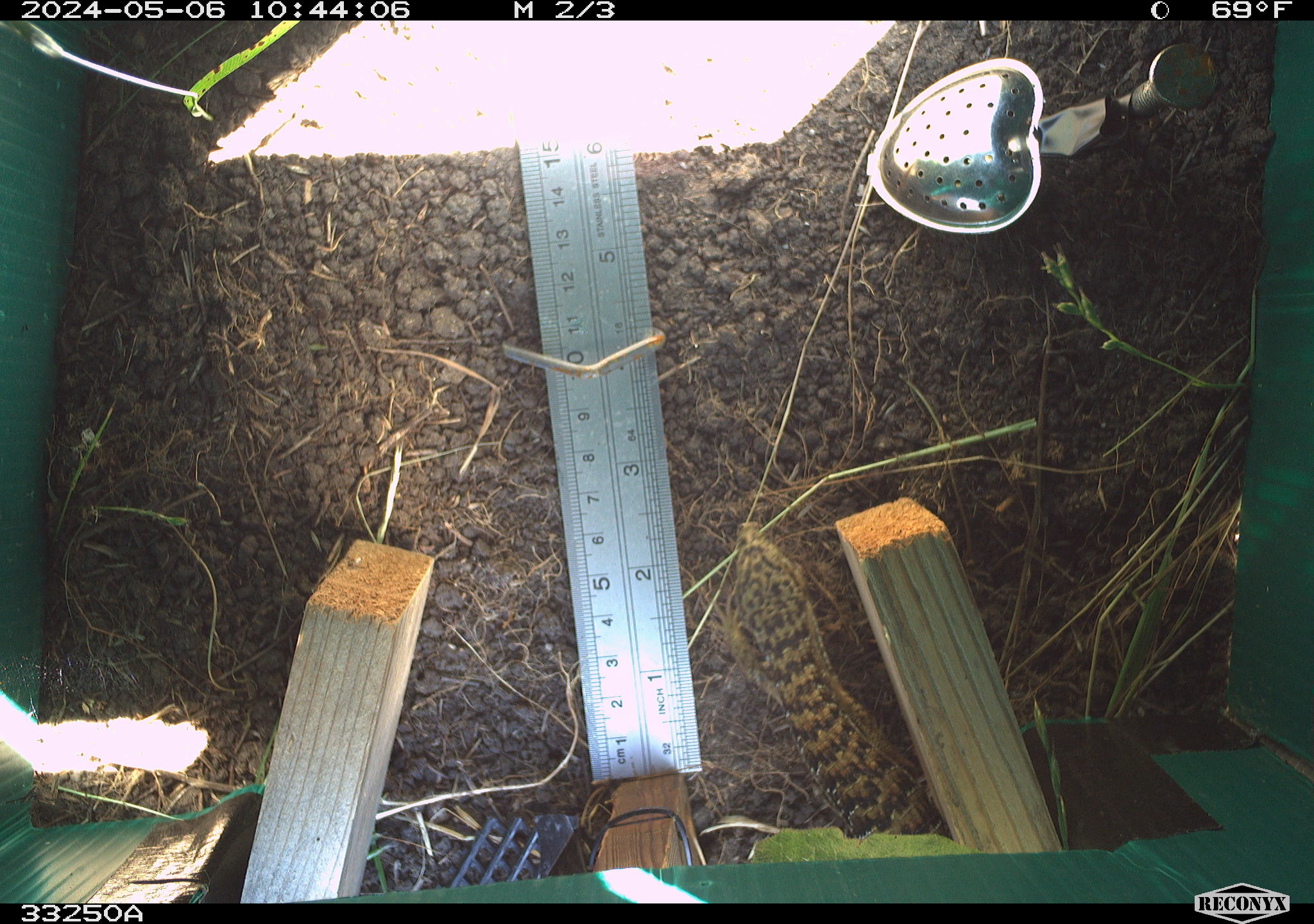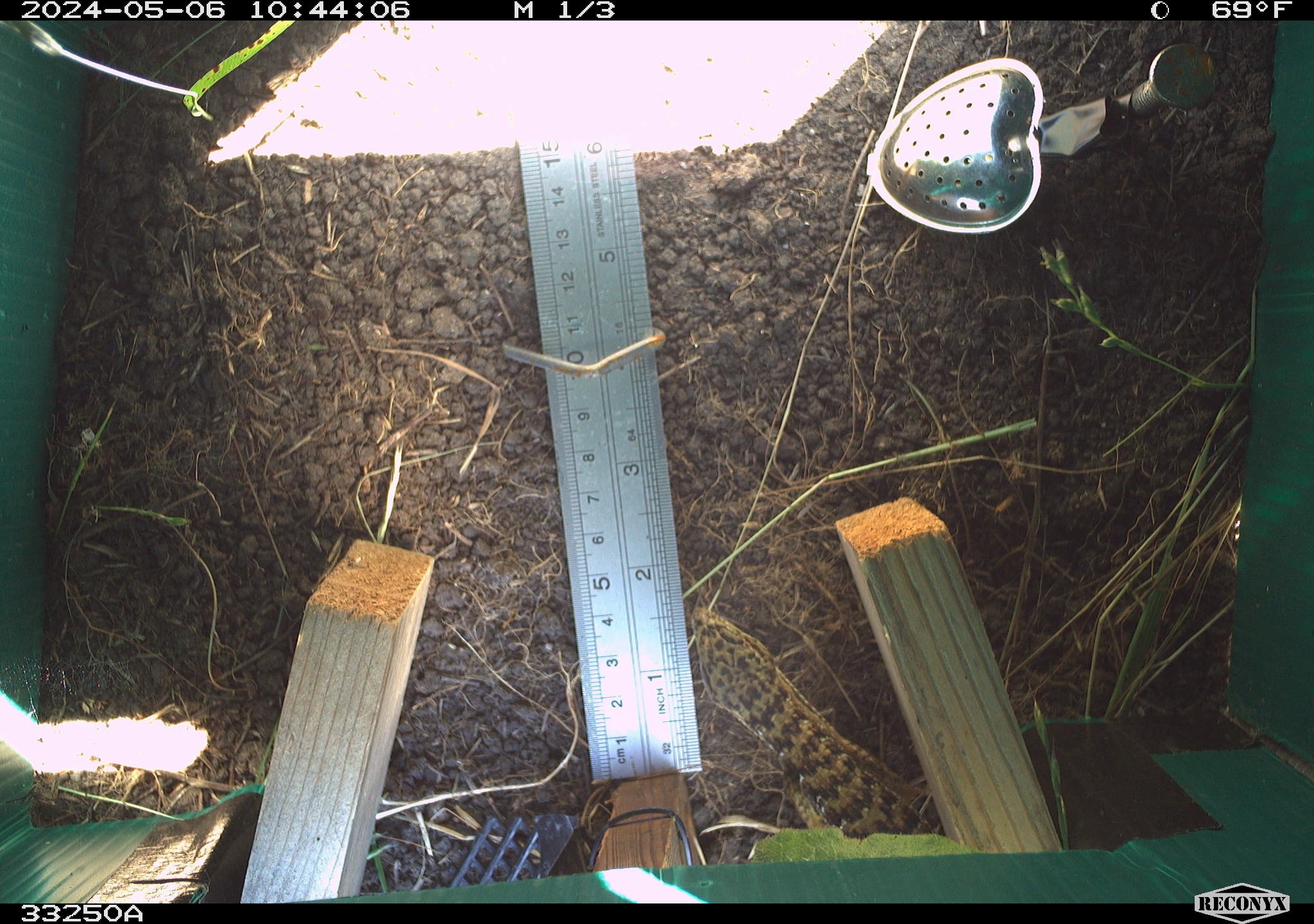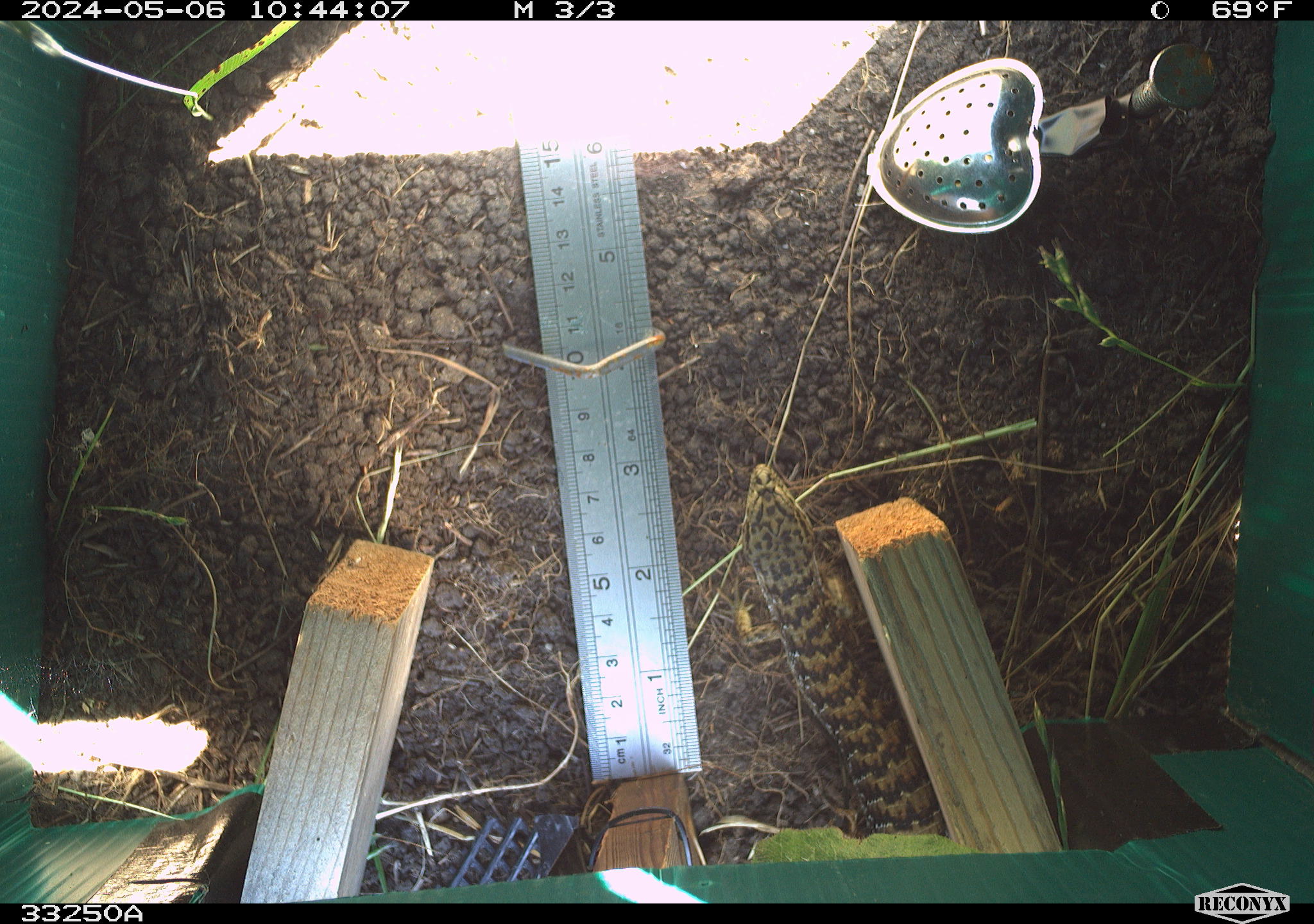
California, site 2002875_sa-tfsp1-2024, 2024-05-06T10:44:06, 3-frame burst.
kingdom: Animalia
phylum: Chordata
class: Reptilia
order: Squamata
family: Anguidae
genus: Elgaria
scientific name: Elgaria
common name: alligator lizards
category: elgaria species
Elgaria species (alligator lizards) (Elgaria).